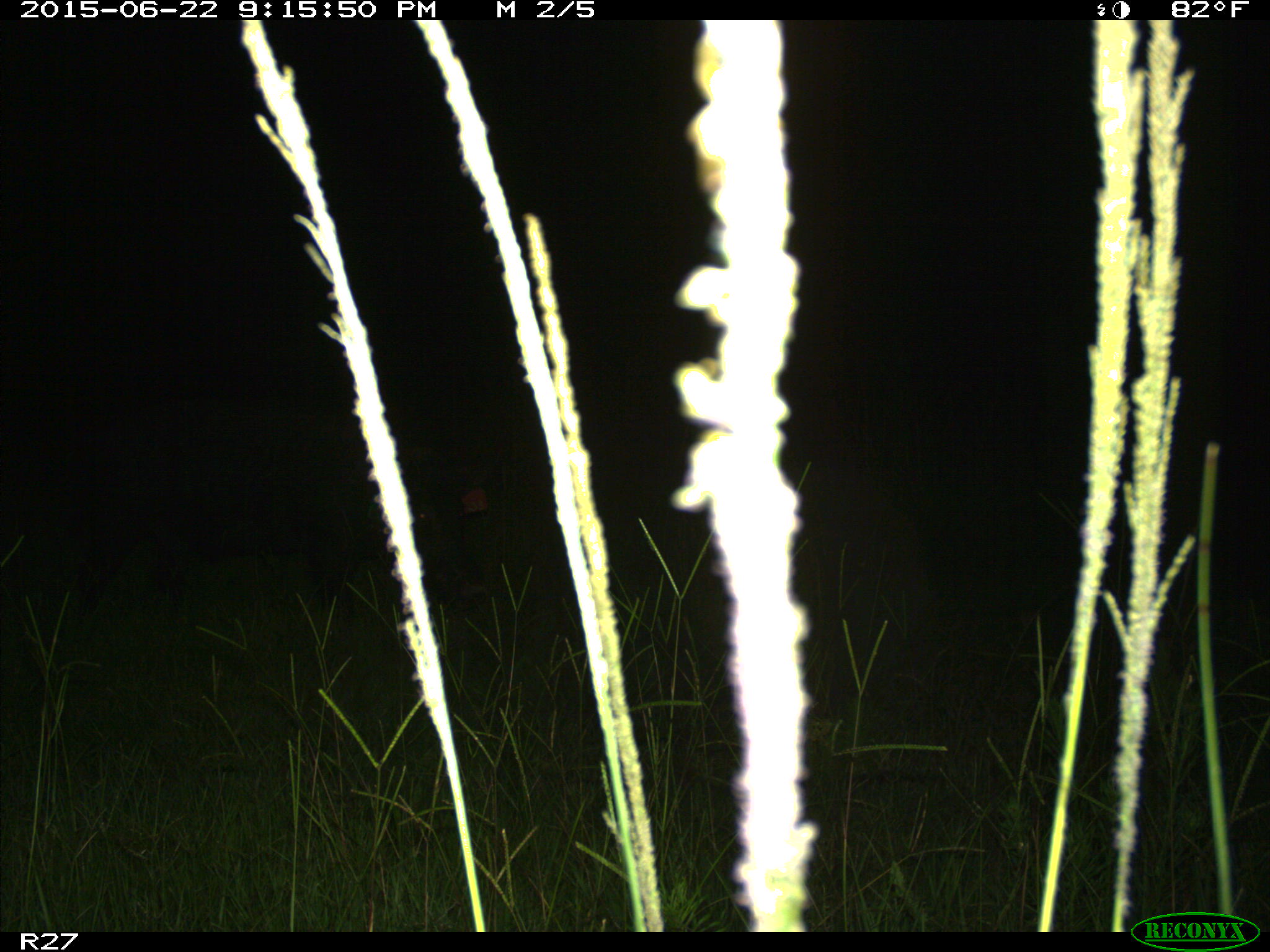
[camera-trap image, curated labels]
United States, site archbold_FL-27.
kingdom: Animalia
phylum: Chordata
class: Mammalia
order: Artiodactyla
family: Suidae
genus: Sus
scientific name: Sus scrofa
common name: wild boar